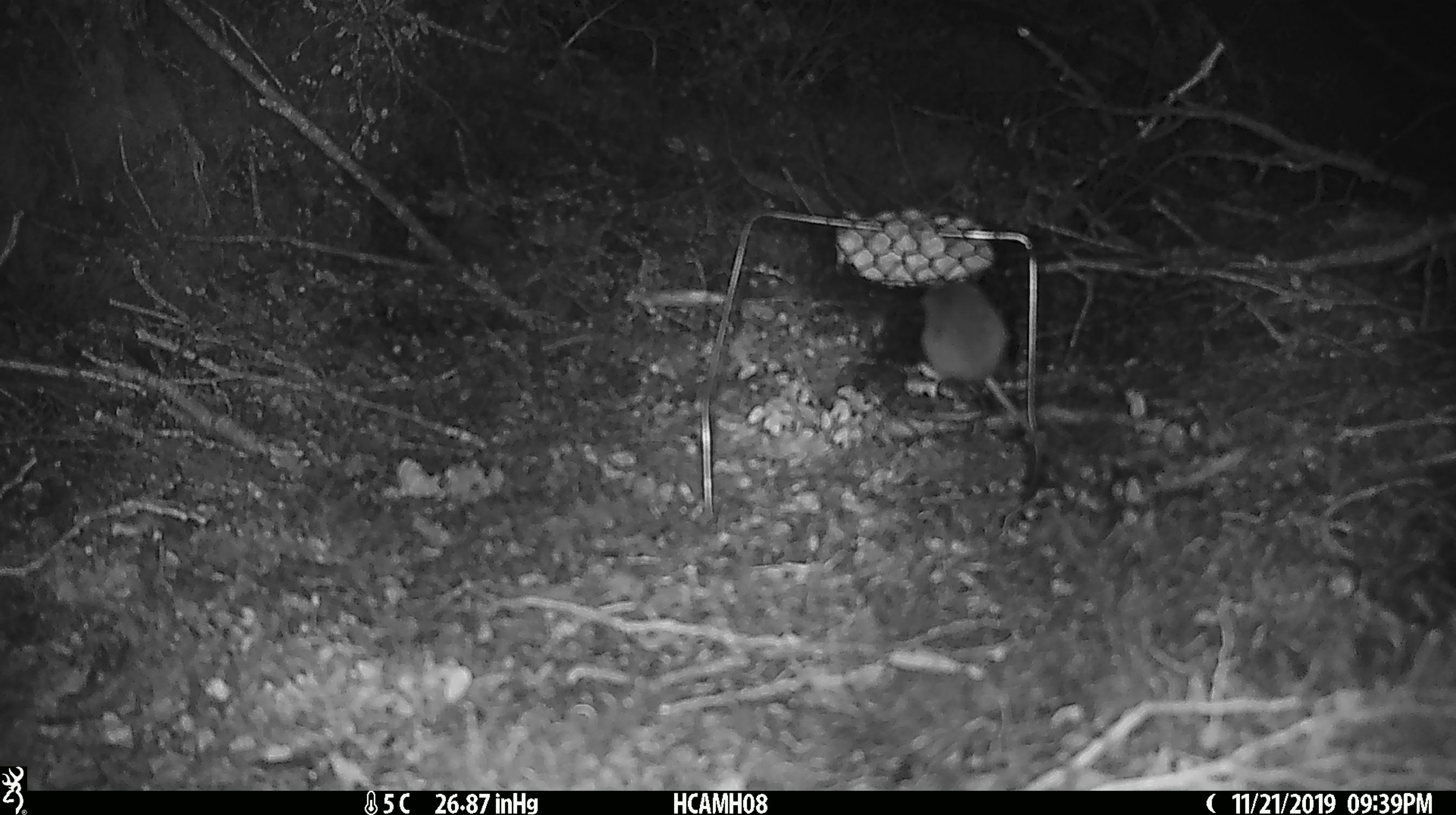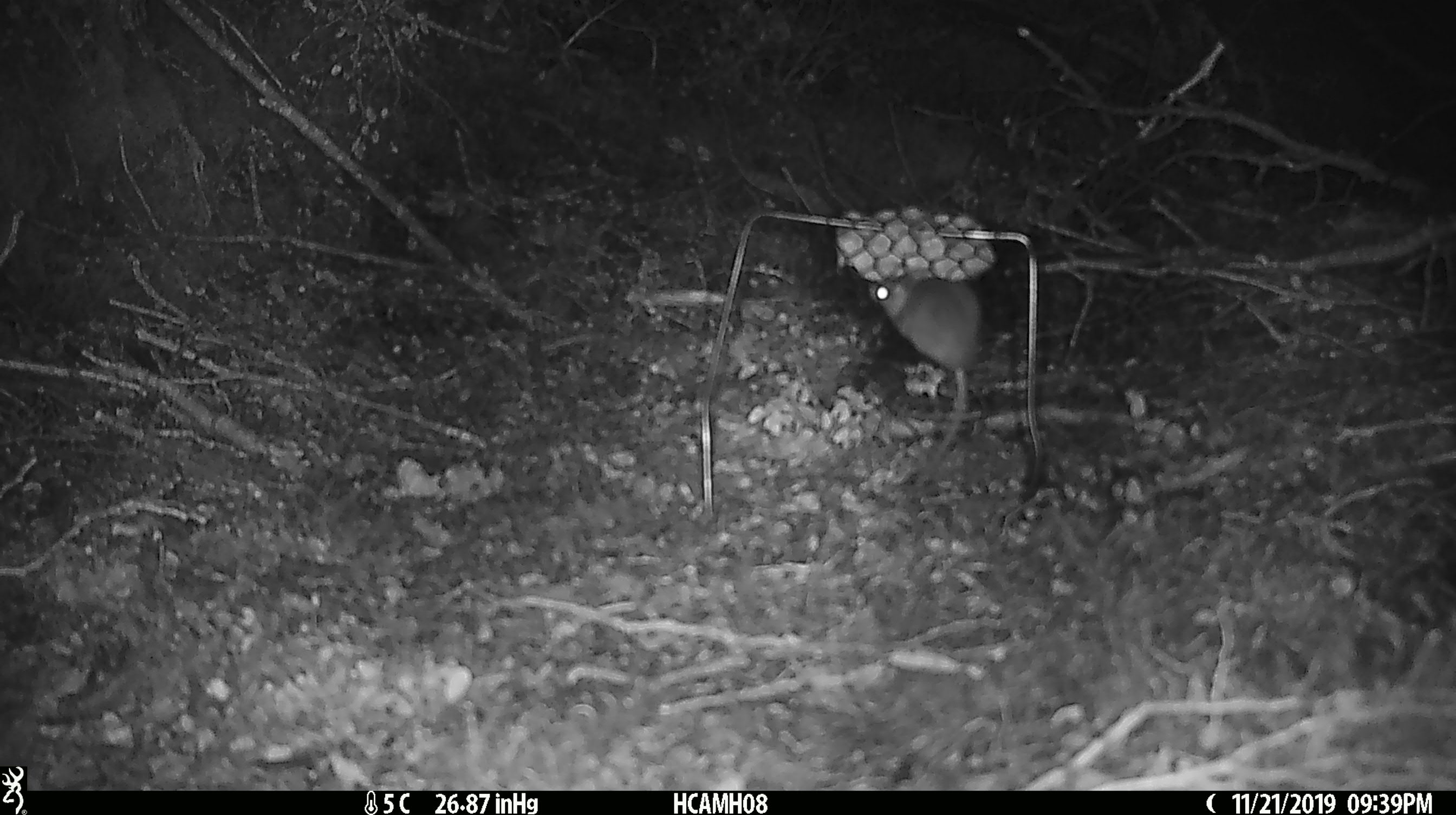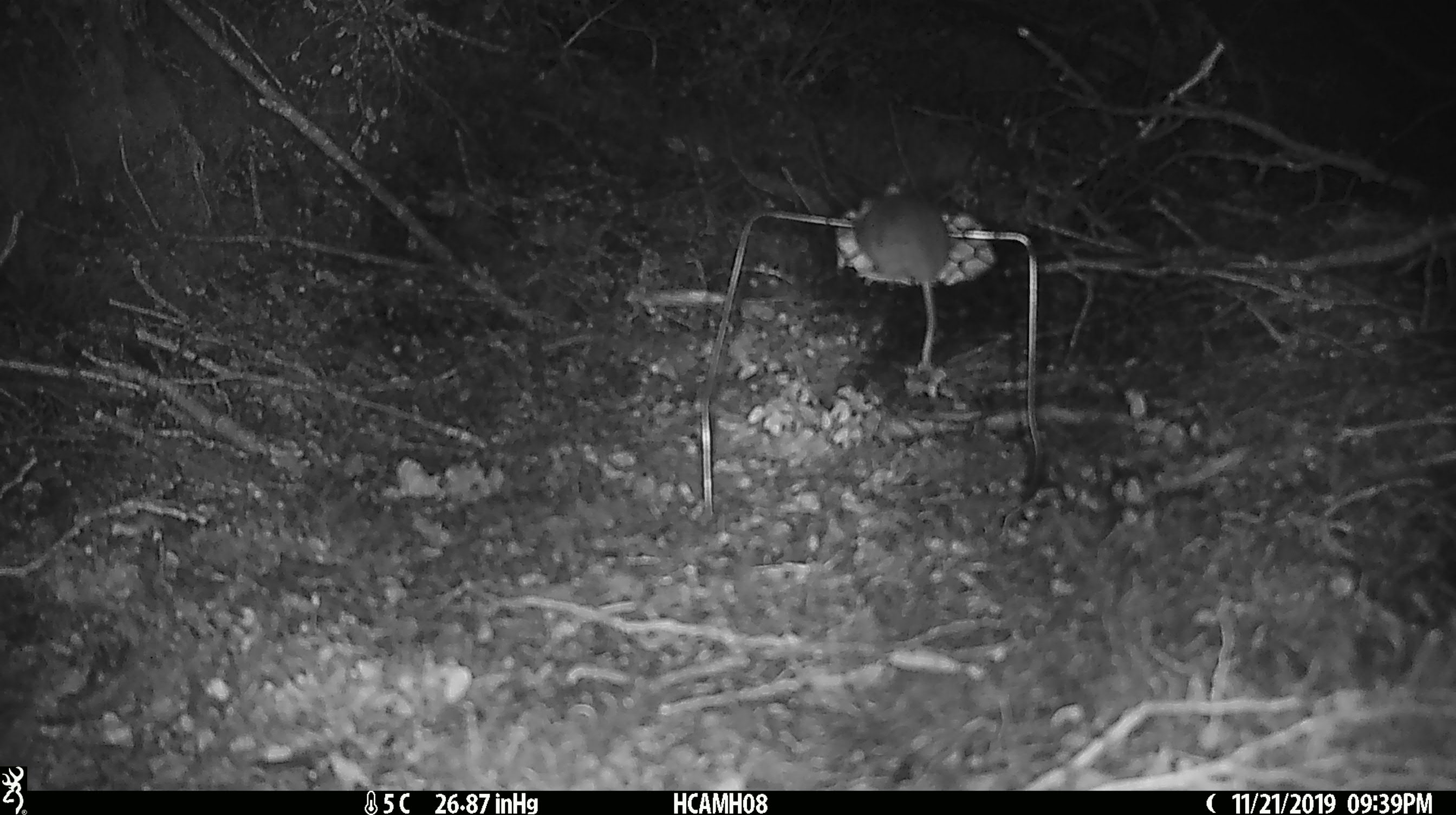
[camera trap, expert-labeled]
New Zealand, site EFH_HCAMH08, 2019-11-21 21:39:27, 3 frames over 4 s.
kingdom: Animalia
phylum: Chordata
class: Mammalia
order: Rodentia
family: Muridae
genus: Mus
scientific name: Mus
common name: mouse